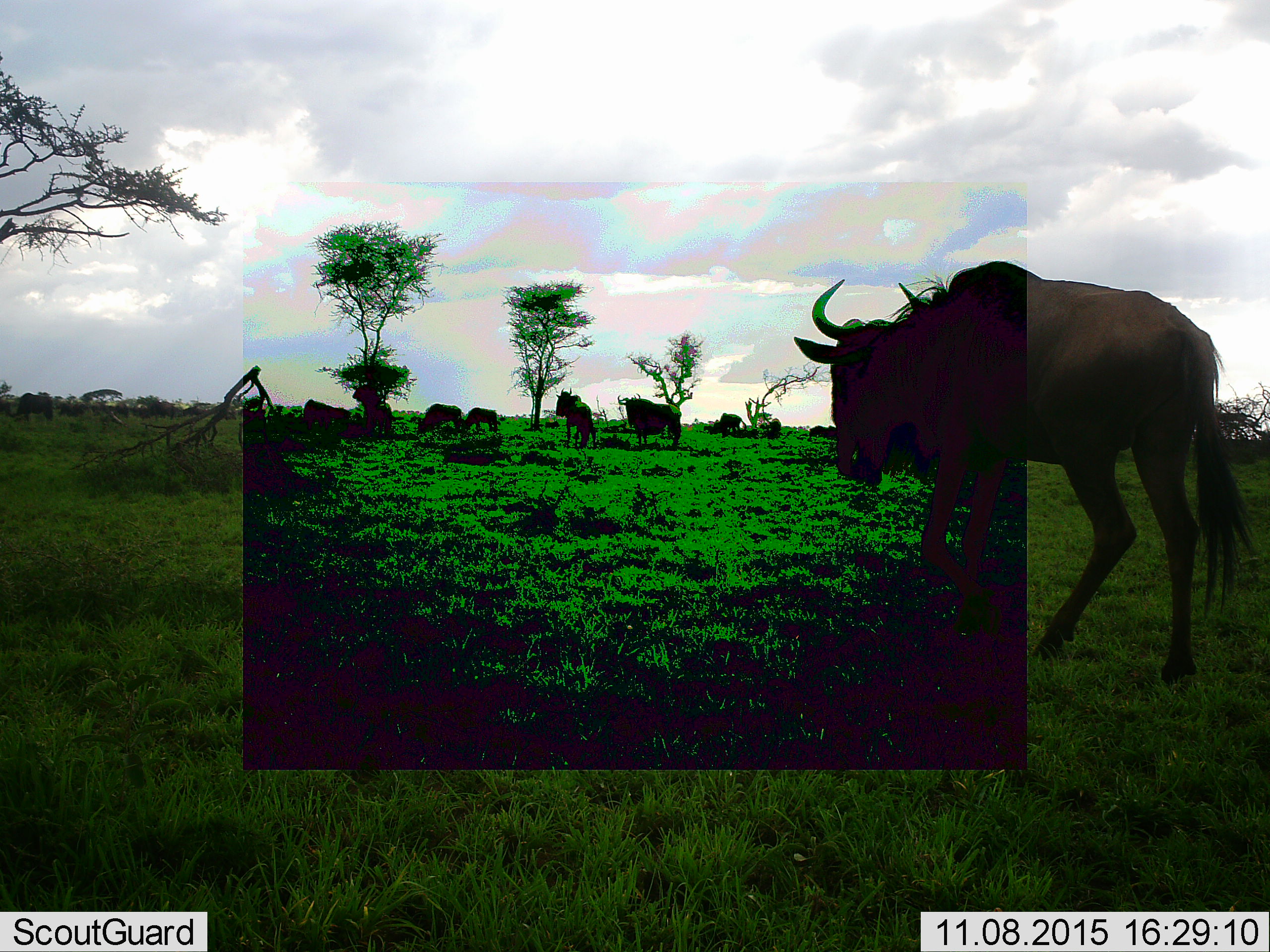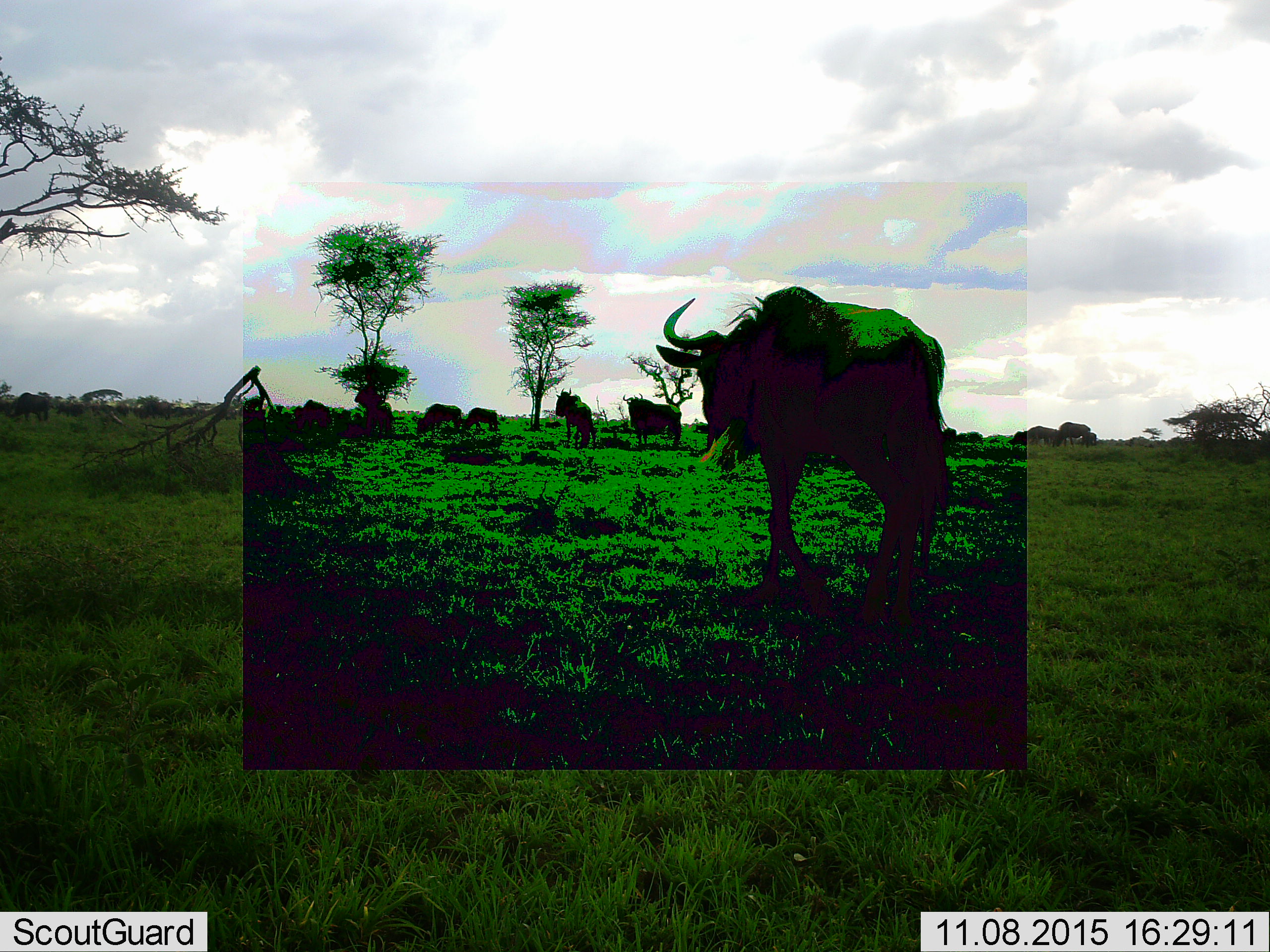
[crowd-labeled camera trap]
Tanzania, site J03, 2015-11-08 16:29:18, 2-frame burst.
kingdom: Animalia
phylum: Chordata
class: Mammalia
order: Artiodactyla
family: Bovidae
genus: Connochaetes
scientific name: Connochaetes taurinus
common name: blue wildebeest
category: wildebeest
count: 7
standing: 75%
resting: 12%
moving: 88%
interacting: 0%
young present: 0%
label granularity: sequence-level